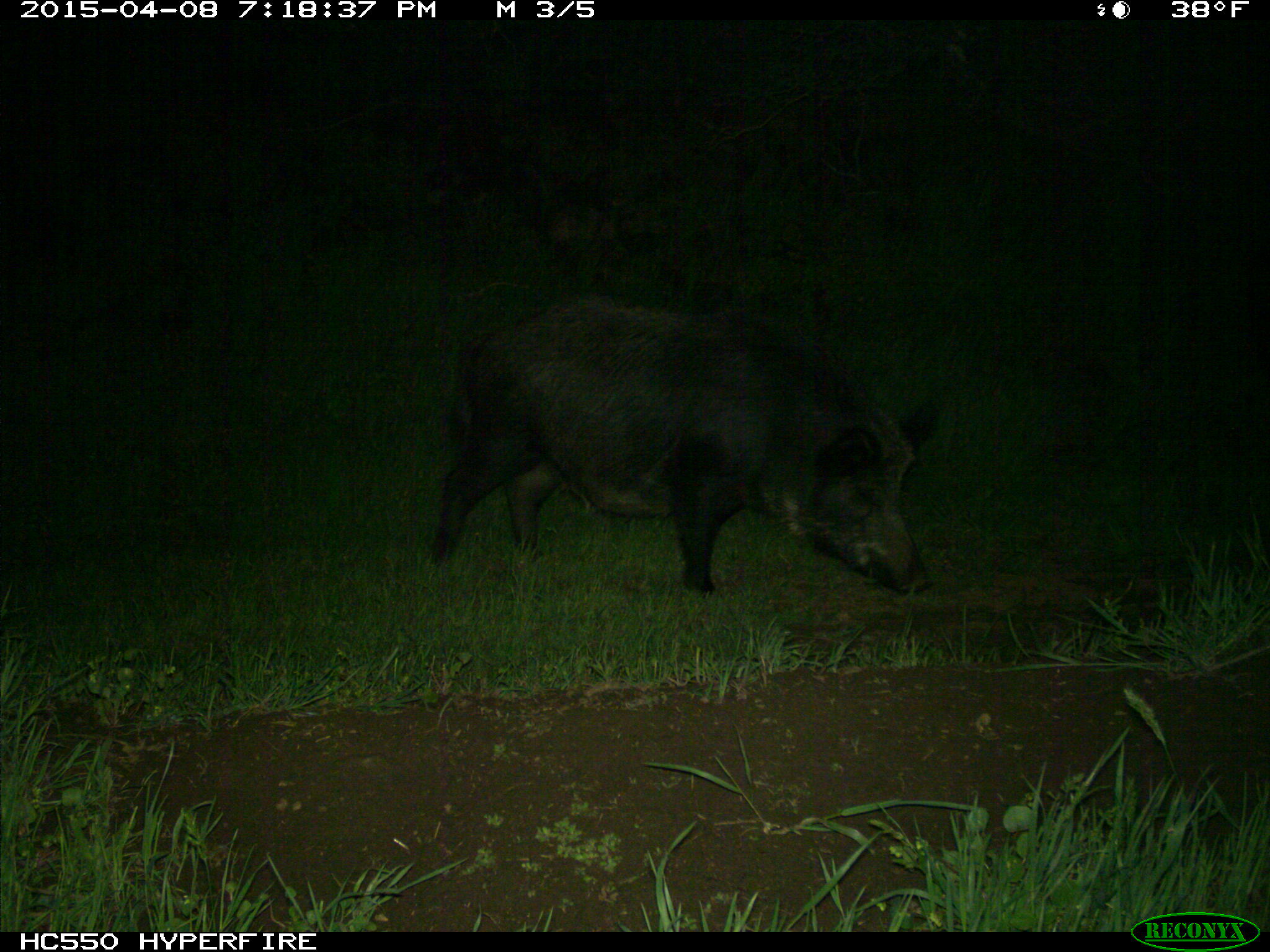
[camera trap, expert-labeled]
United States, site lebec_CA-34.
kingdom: Animalia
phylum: Chordata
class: Mammalia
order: Artiodactyla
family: Suidae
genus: Sus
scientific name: Sus scrofa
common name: wild boar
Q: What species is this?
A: Sus scrofa (wild boar).